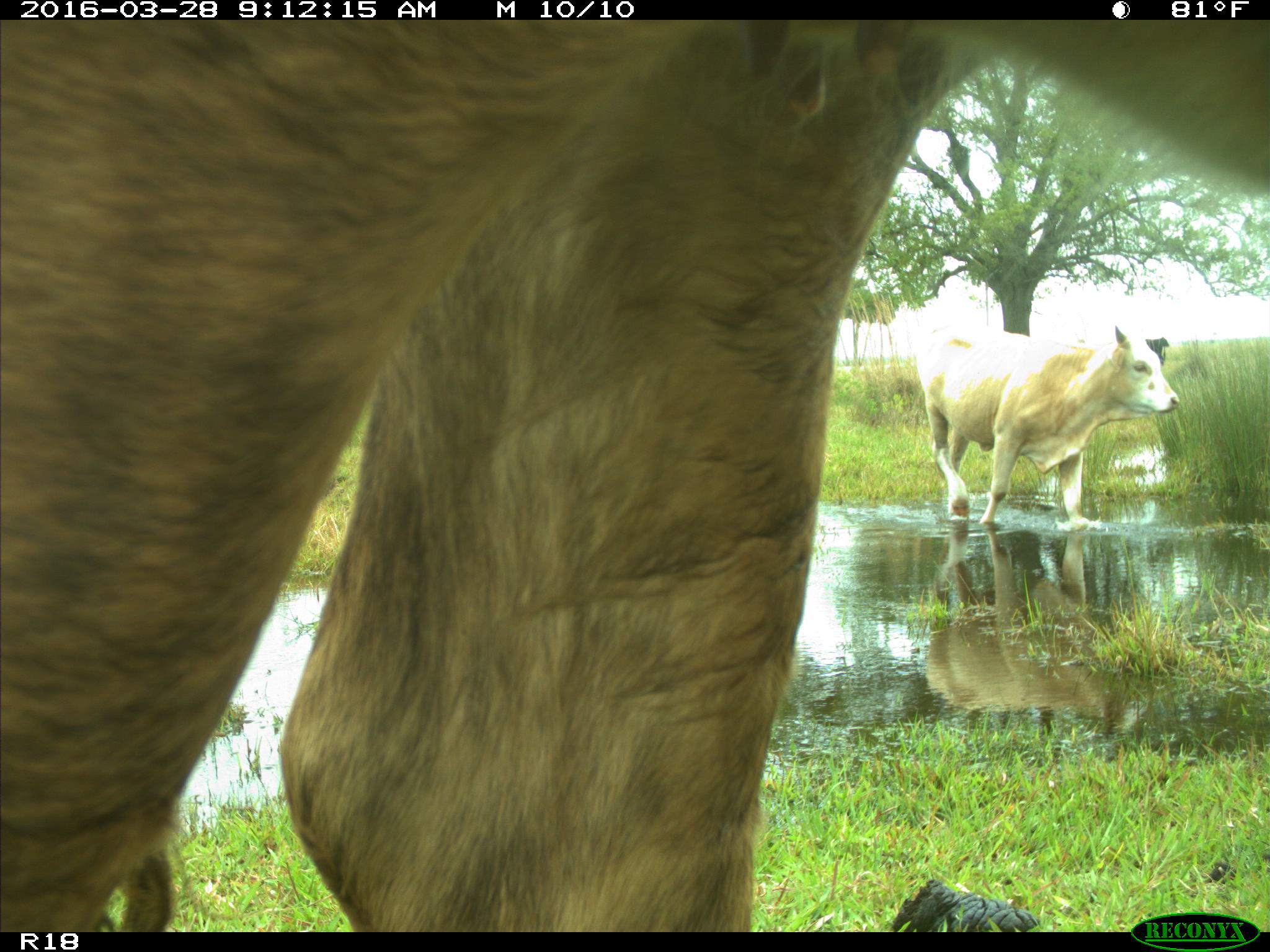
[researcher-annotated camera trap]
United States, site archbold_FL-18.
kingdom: Animalia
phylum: Chordata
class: Mammalia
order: Artiodactyla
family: Bovidae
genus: Bos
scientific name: Bos taurus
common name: domestic cow